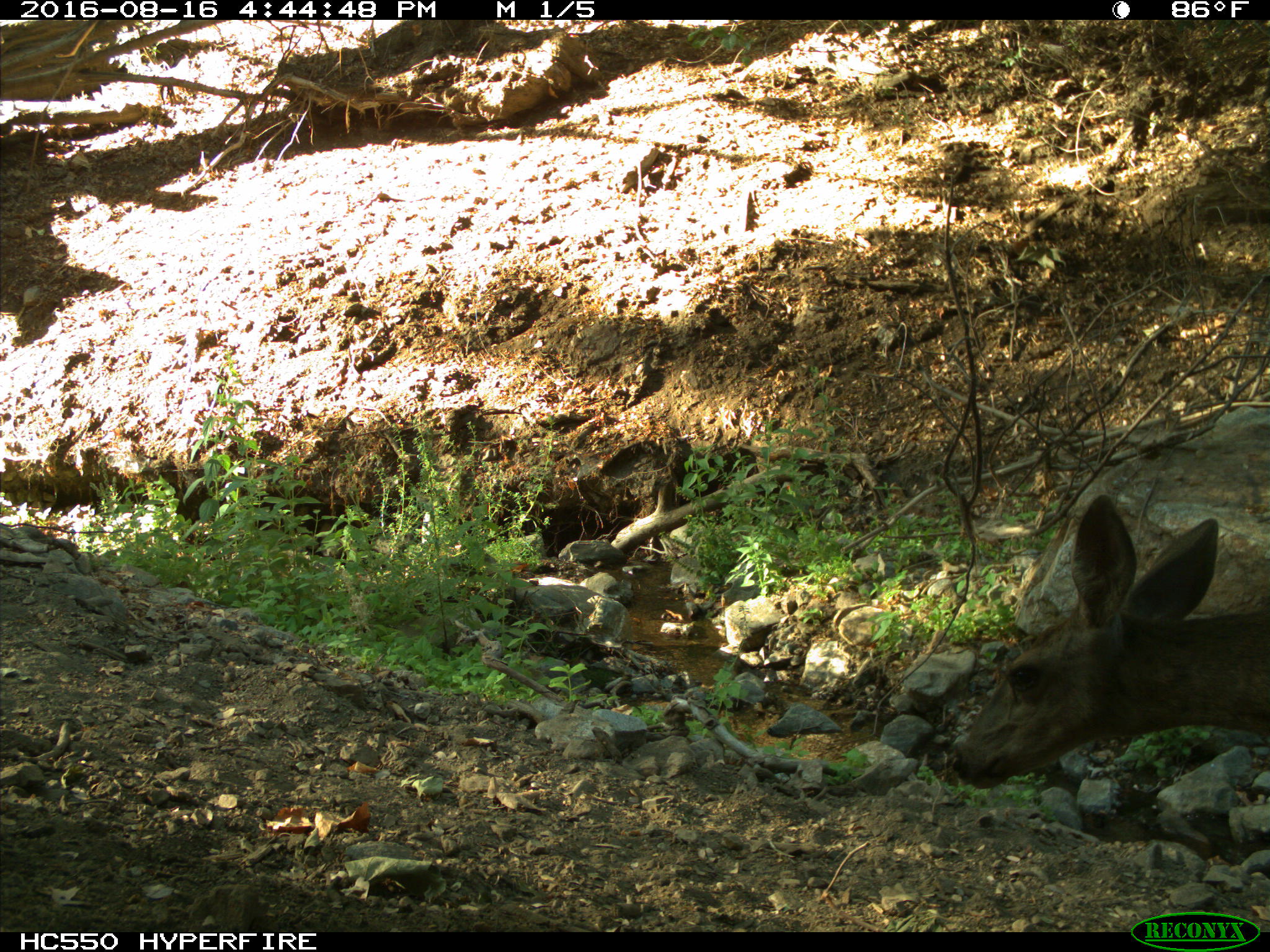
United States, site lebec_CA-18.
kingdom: Animalia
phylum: Chordata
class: Mammalia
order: Artiodactyla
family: Cervidae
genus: Odocoileus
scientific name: Odocoileus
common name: deer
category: unidentified deer